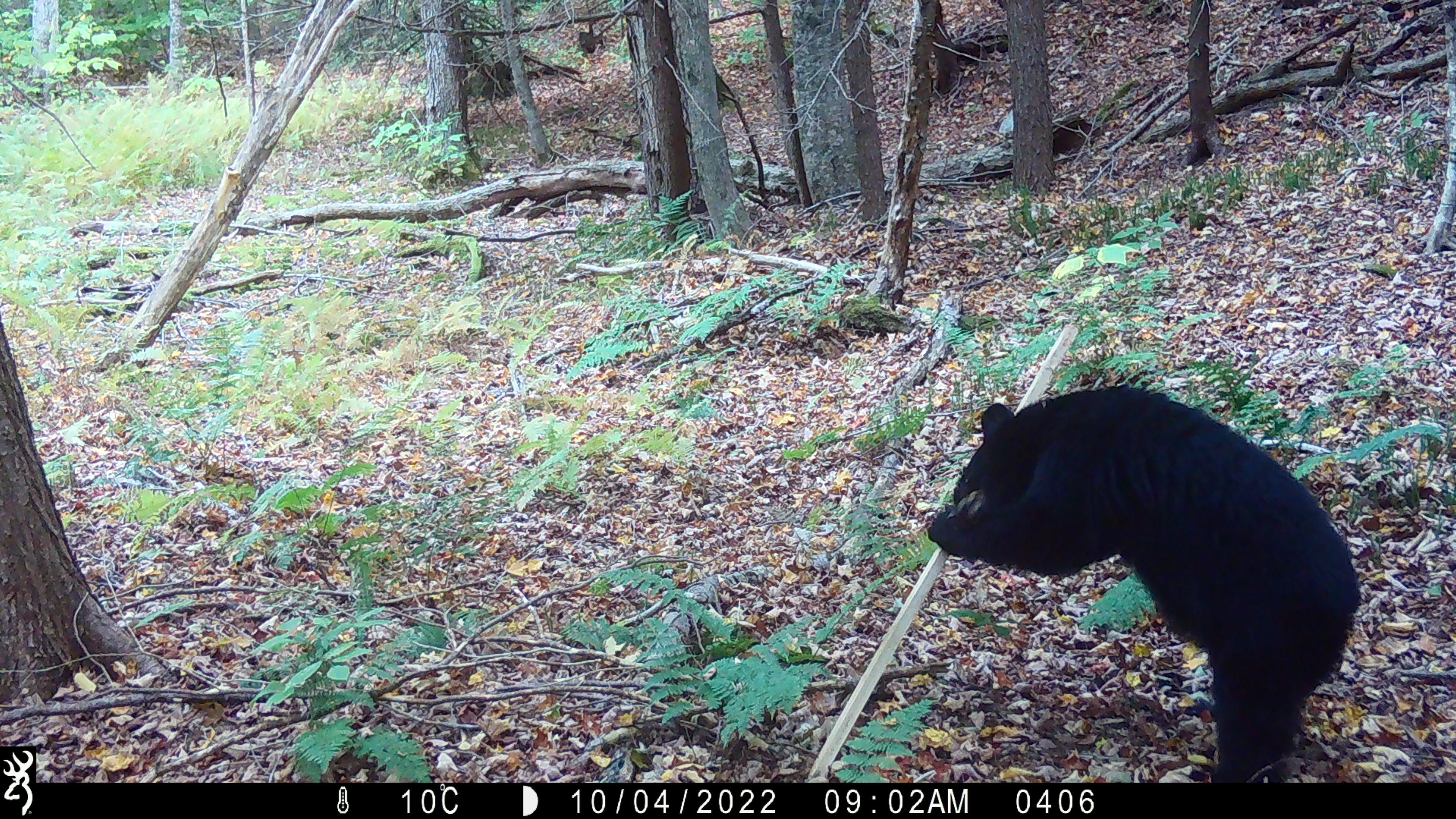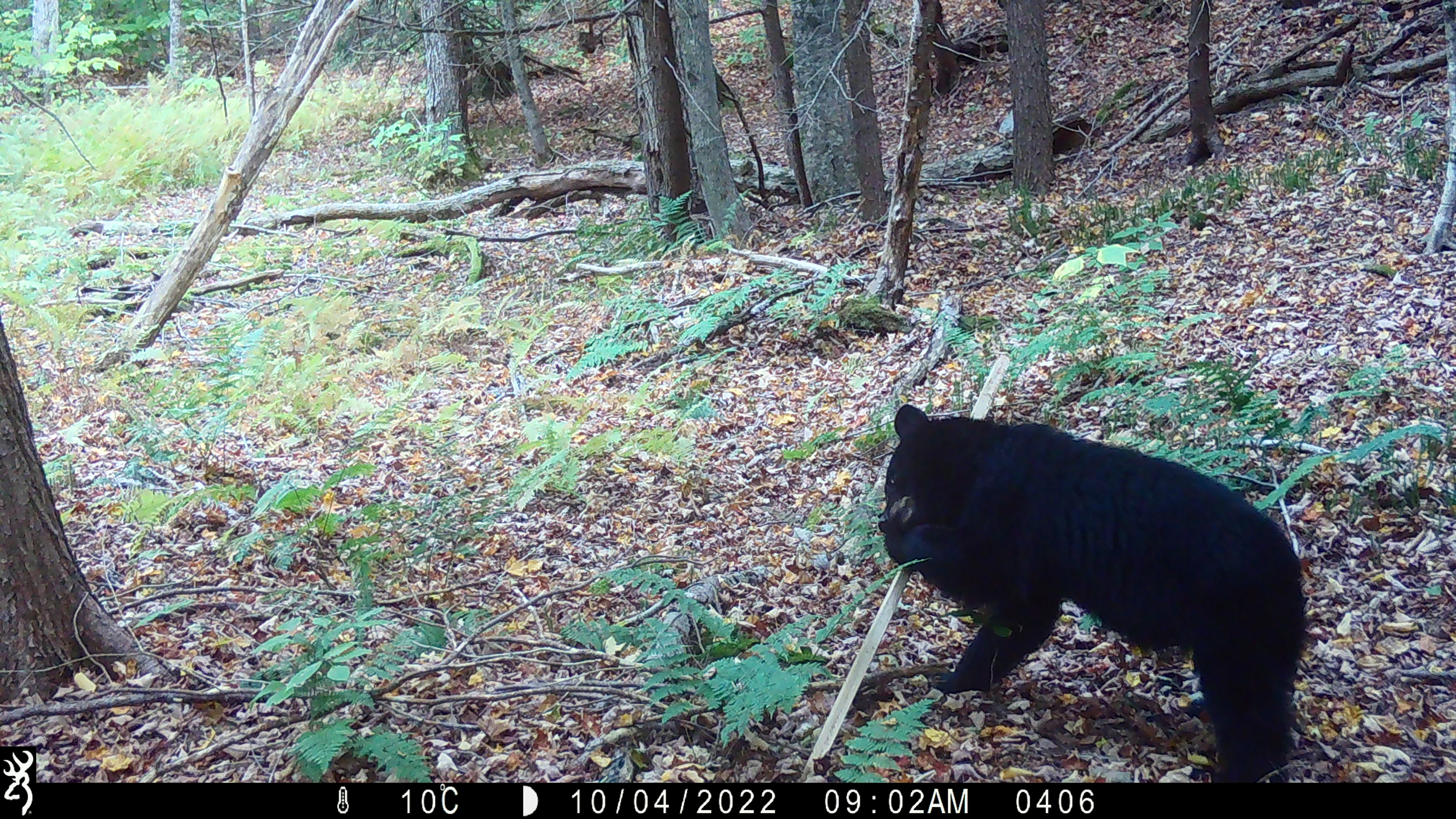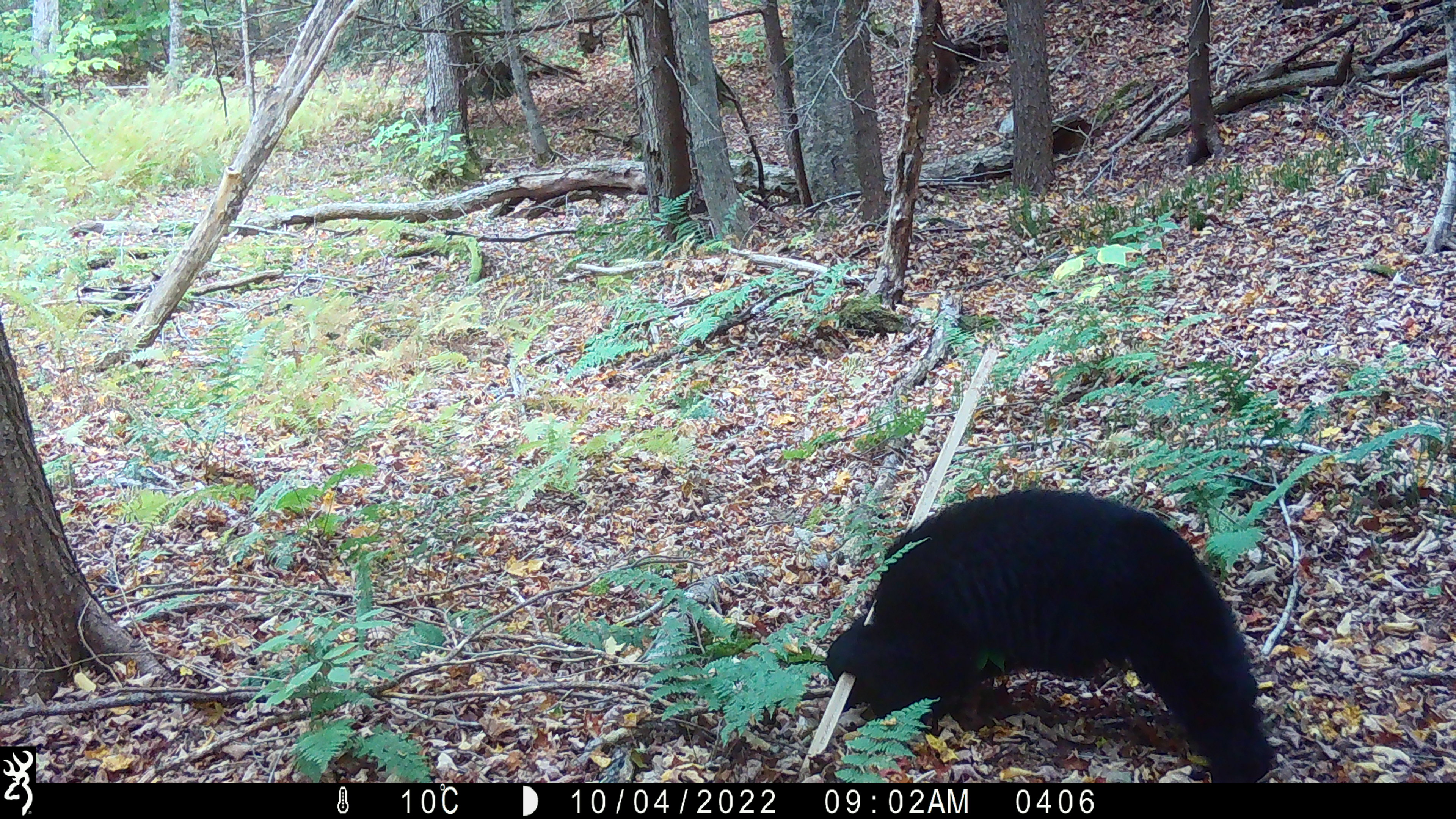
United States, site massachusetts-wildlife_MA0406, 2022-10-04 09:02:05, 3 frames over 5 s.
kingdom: Animalia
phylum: Chordata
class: Mammalia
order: Carnivora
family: Ursidae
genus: Ursus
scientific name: Ursus americanus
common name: black bear